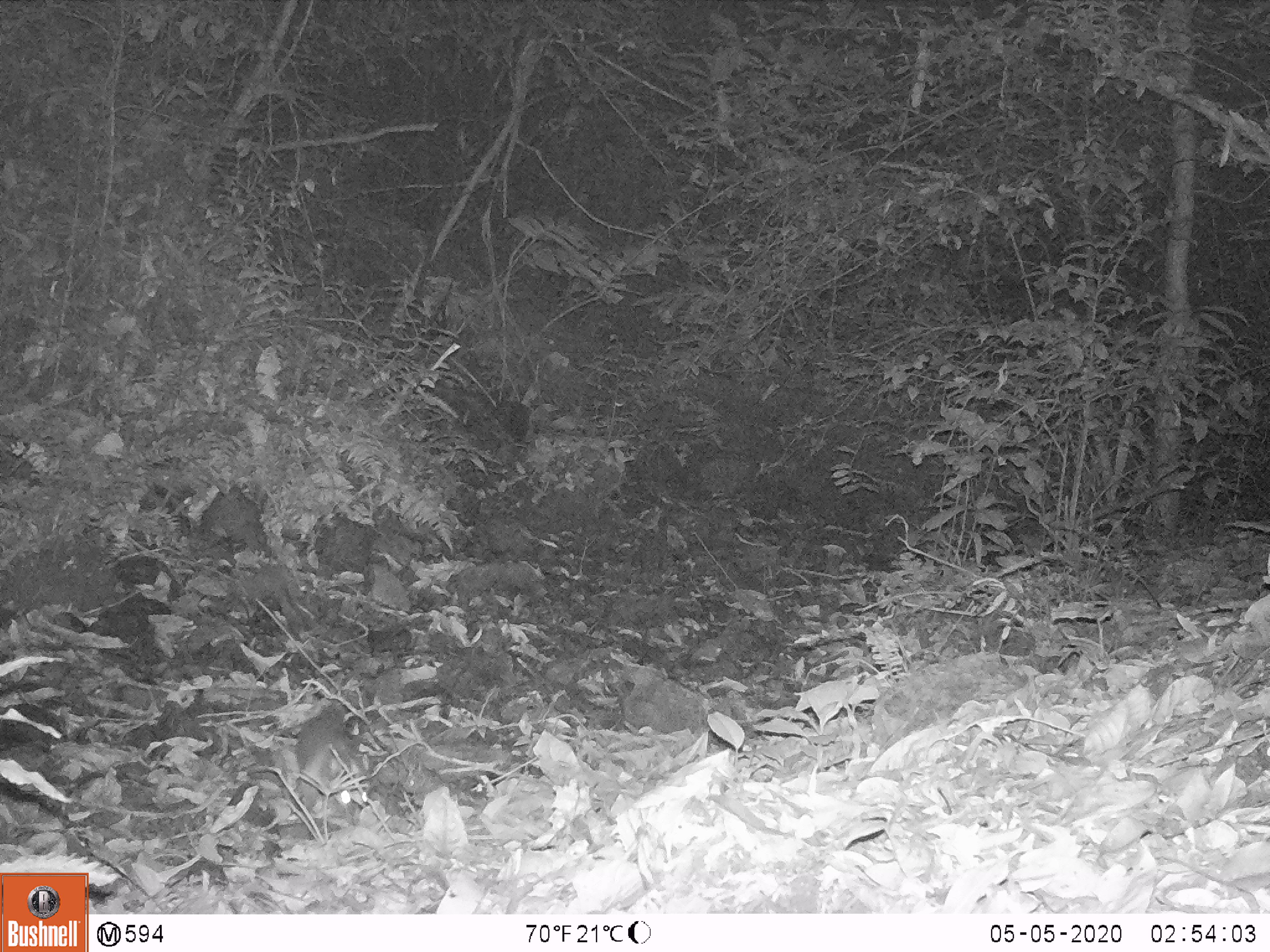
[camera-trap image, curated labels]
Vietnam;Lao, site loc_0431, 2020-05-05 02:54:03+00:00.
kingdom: Animalia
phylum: Chordata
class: Mammalia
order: Carnivora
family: Mustelidae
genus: Melogale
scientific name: Melogale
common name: ferret badger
Ferret badger (Melogale). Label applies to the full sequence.